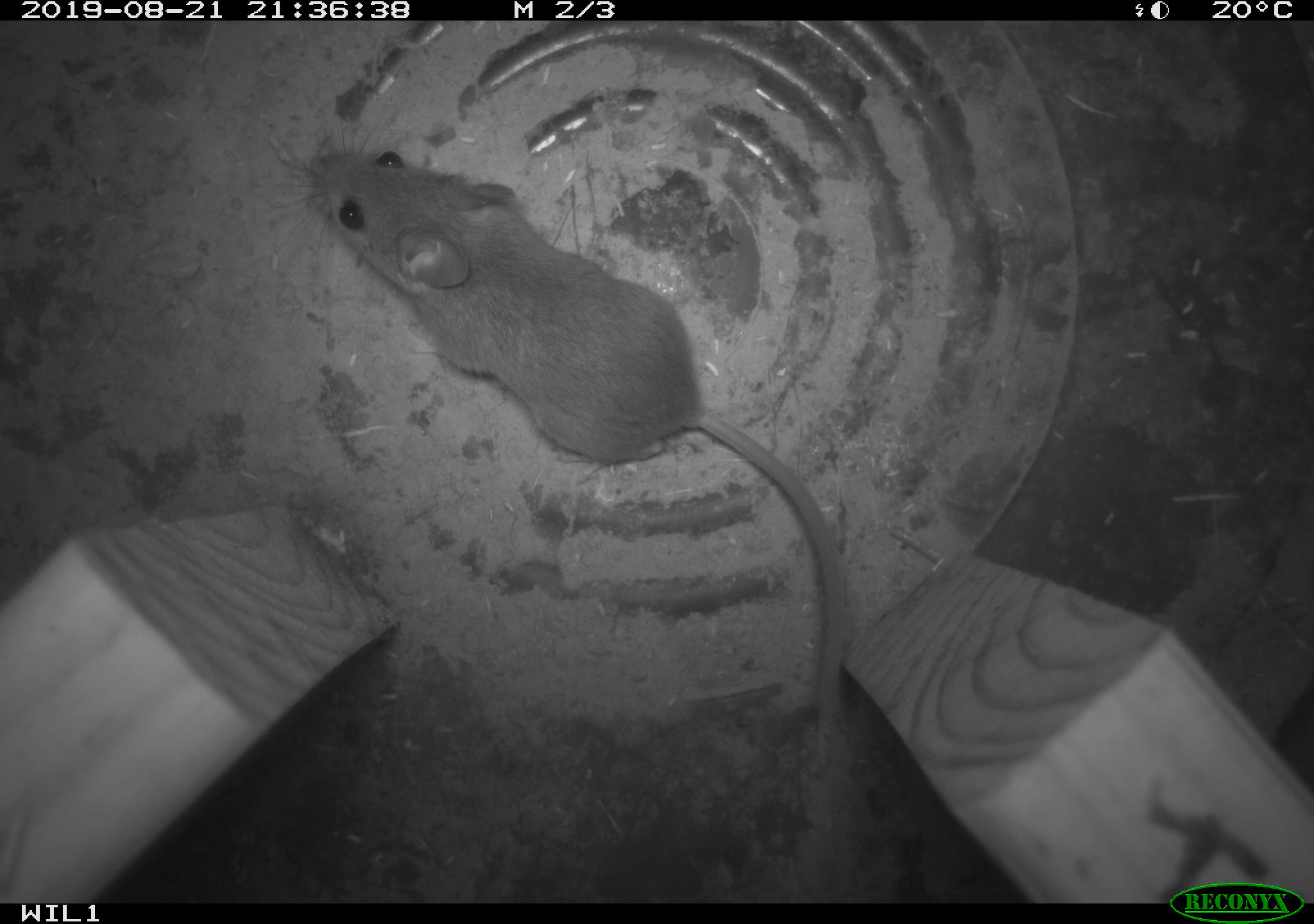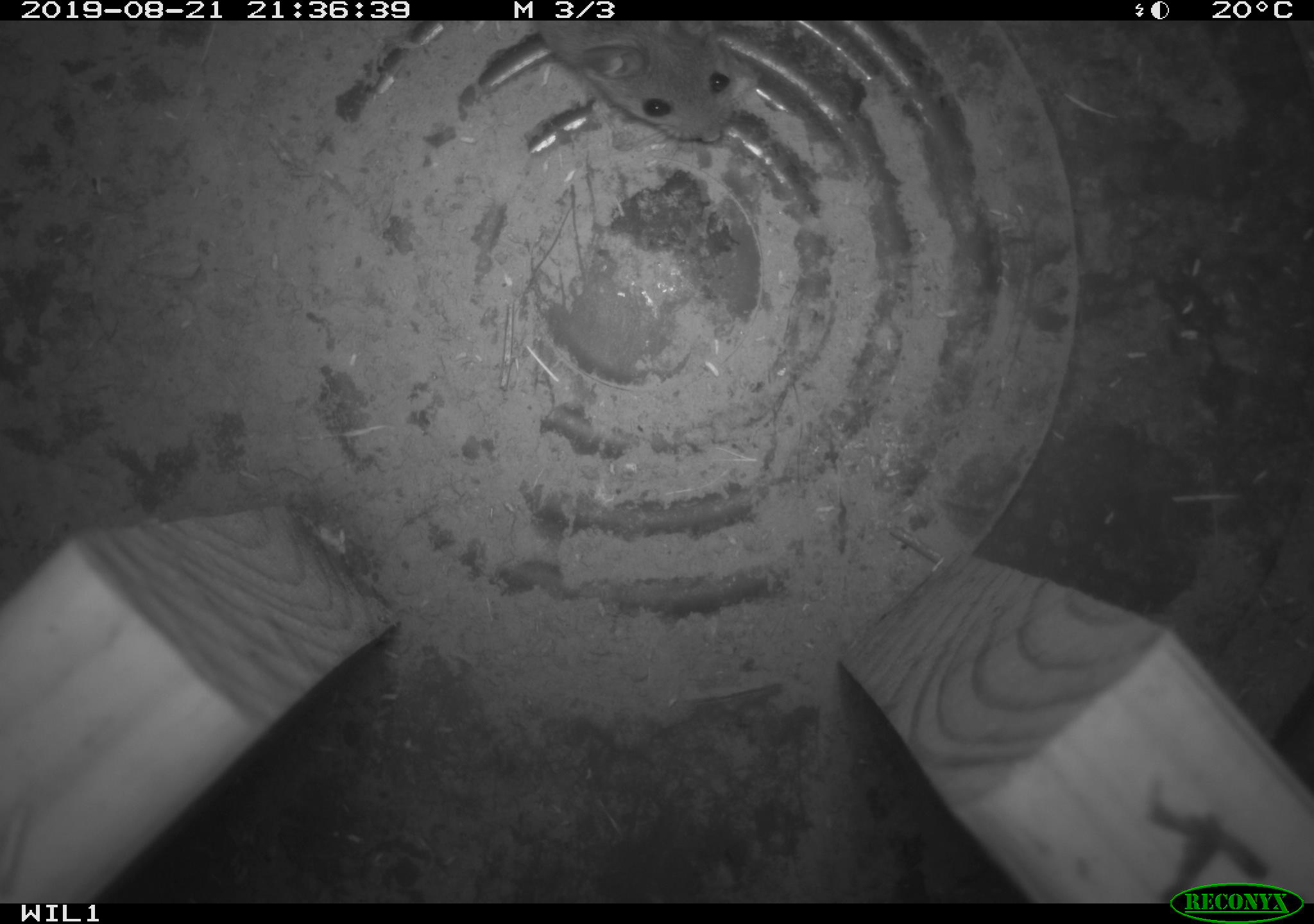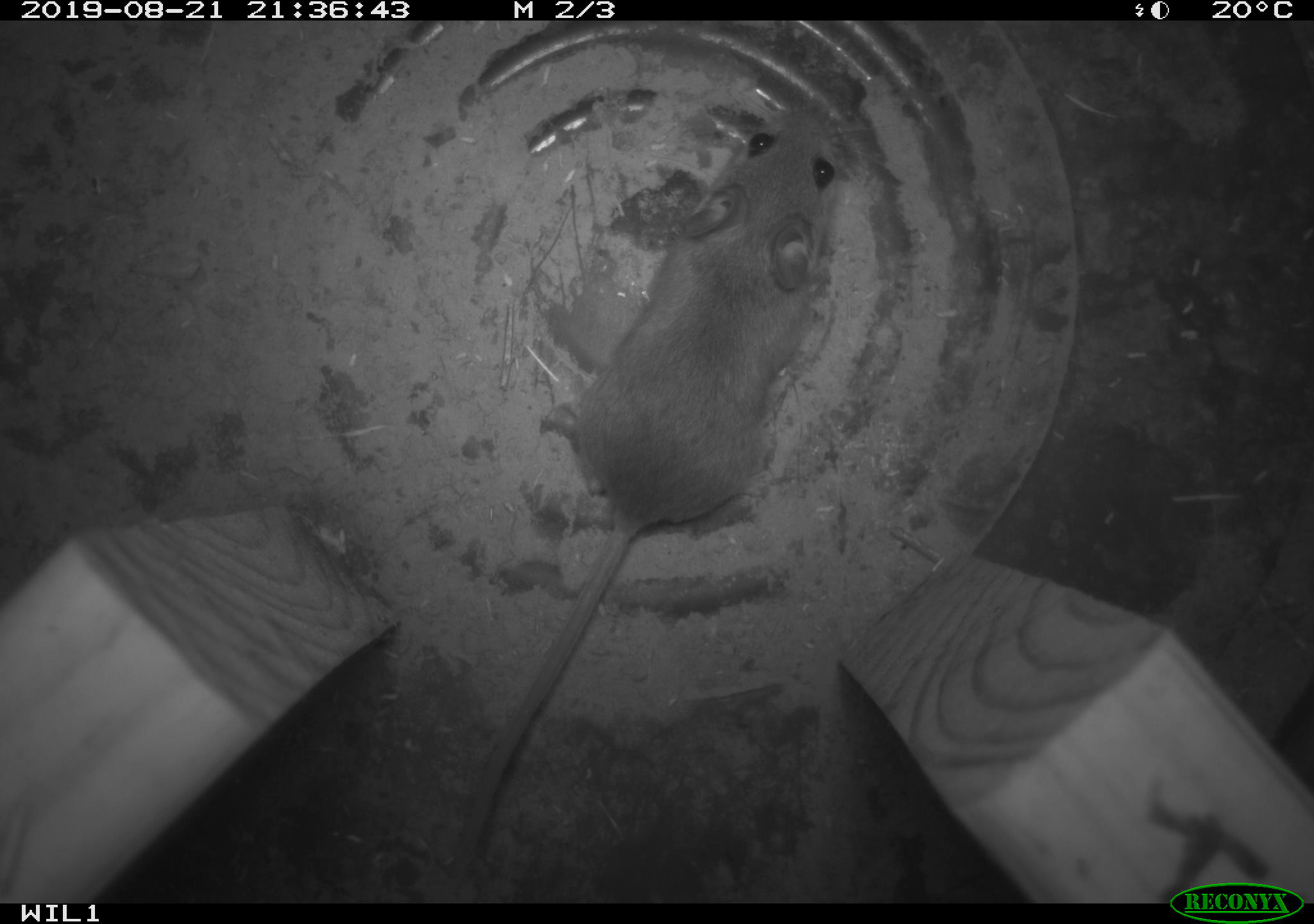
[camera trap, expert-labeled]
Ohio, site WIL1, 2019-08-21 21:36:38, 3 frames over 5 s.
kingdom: Animalia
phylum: Chordata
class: Mammalia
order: Rodentia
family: Cricetidae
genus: Peromyscus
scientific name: Peromyscus leucopus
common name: white-footed mouse